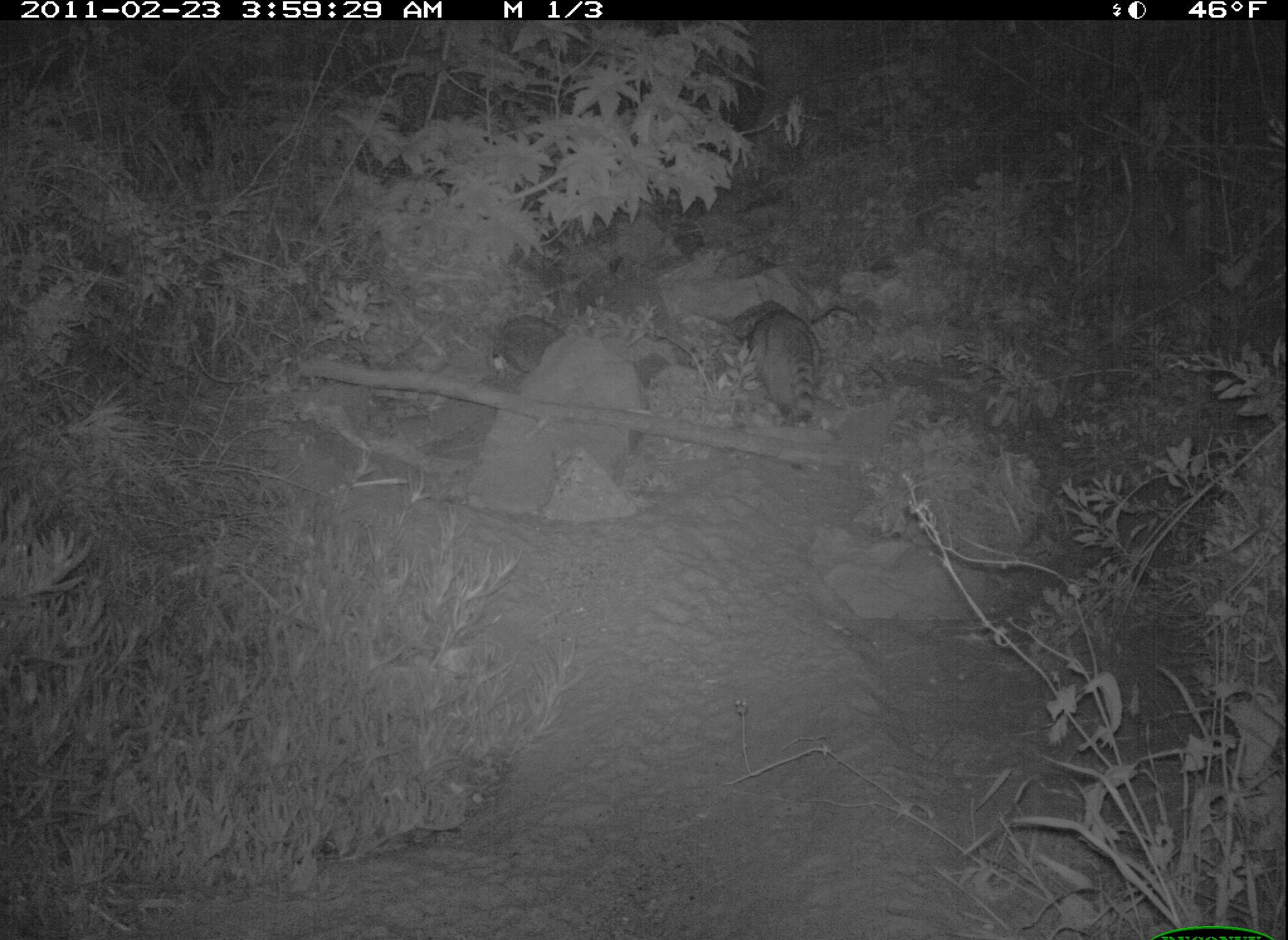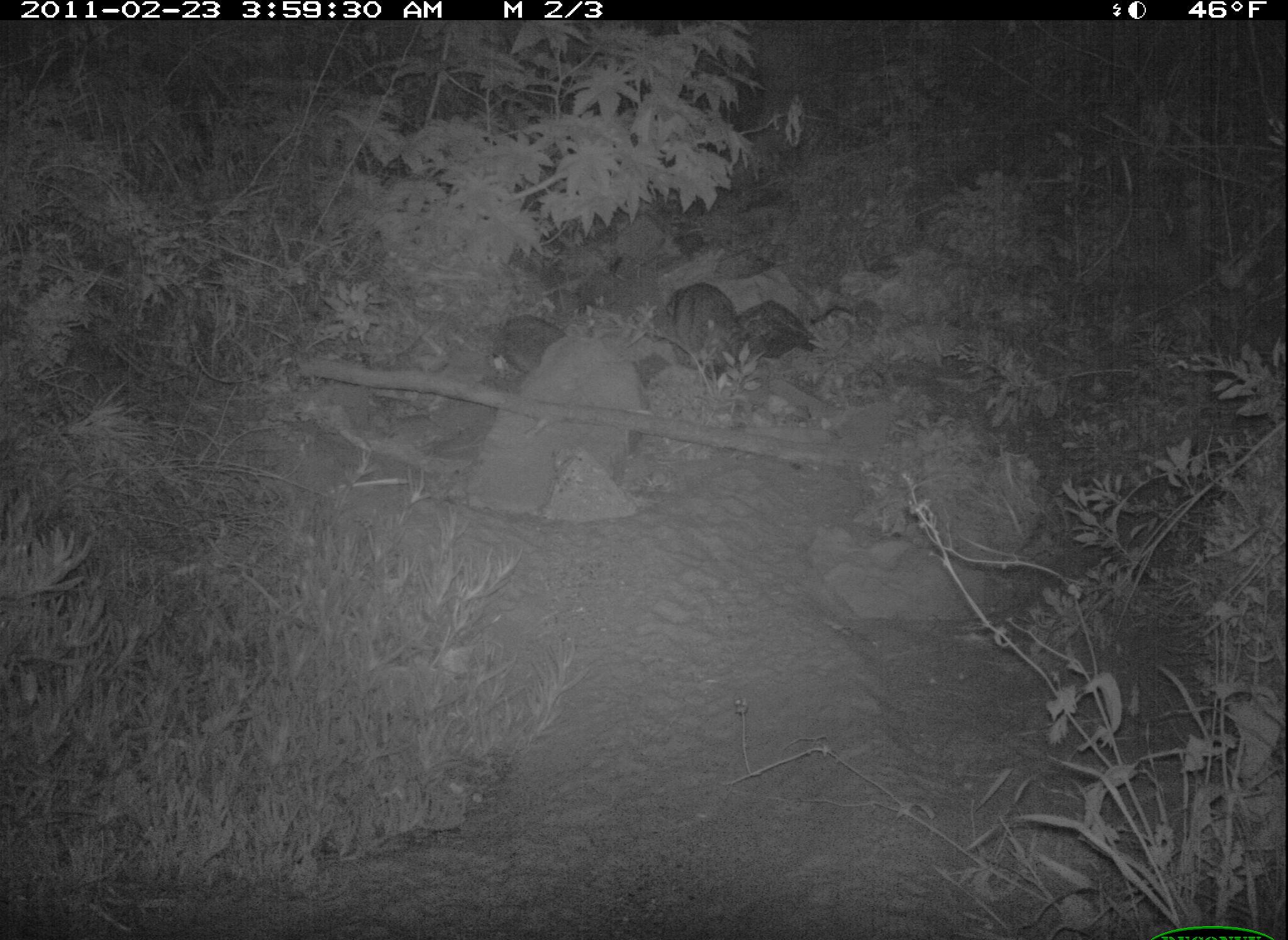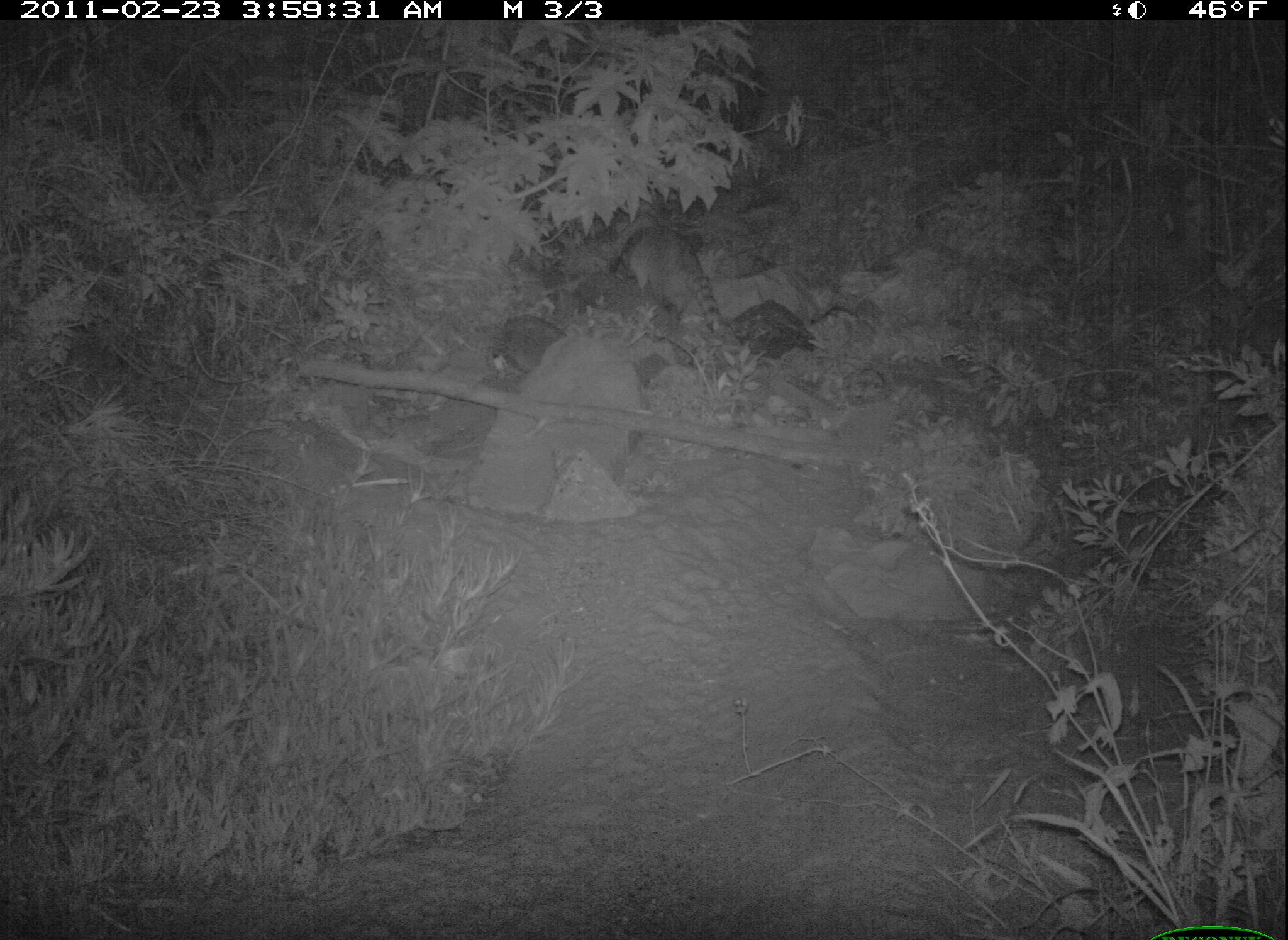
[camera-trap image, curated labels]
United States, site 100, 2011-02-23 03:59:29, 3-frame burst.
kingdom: Animalia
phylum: Chordata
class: Mammalia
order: Carnivora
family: Procyonidae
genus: Procyon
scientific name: Procyon lotor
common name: raccoon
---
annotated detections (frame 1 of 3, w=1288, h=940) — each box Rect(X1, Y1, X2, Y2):
raccoon: Rect(728, 296, 837, 430)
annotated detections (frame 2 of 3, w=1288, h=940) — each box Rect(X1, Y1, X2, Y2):
raccoon: Rect(649, 275, 760, 391)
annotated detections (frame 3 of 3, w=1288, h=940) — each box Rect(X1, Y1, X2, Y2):
raccoon: Rect(610, 214, 739, 354)